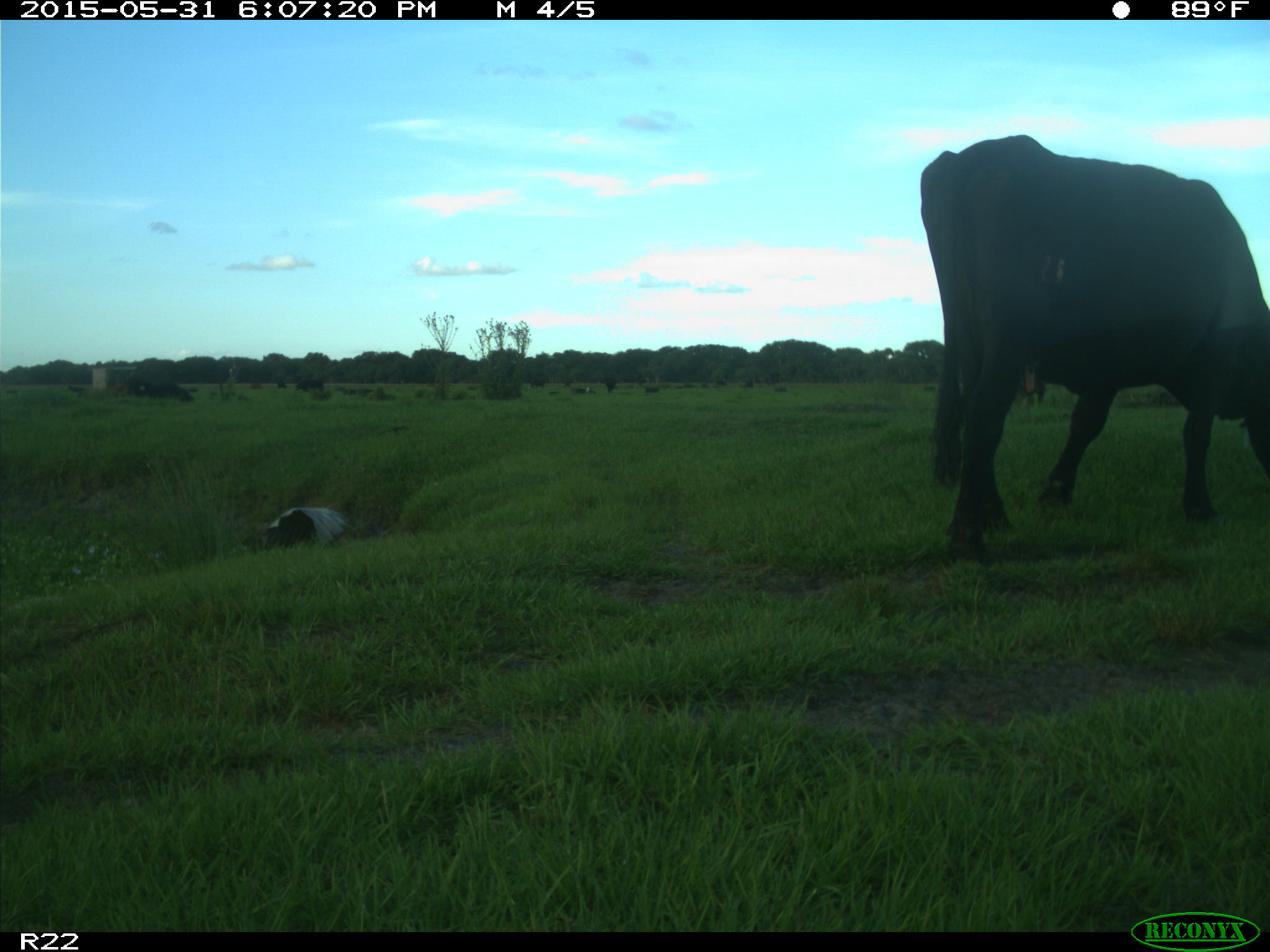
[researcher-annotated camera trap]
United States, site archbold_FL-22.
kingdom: Animalia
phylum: Chordata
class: Mammalia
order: Artiodactyla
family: Bovidae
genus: Bos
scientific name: Bos taurus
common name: domestic cow